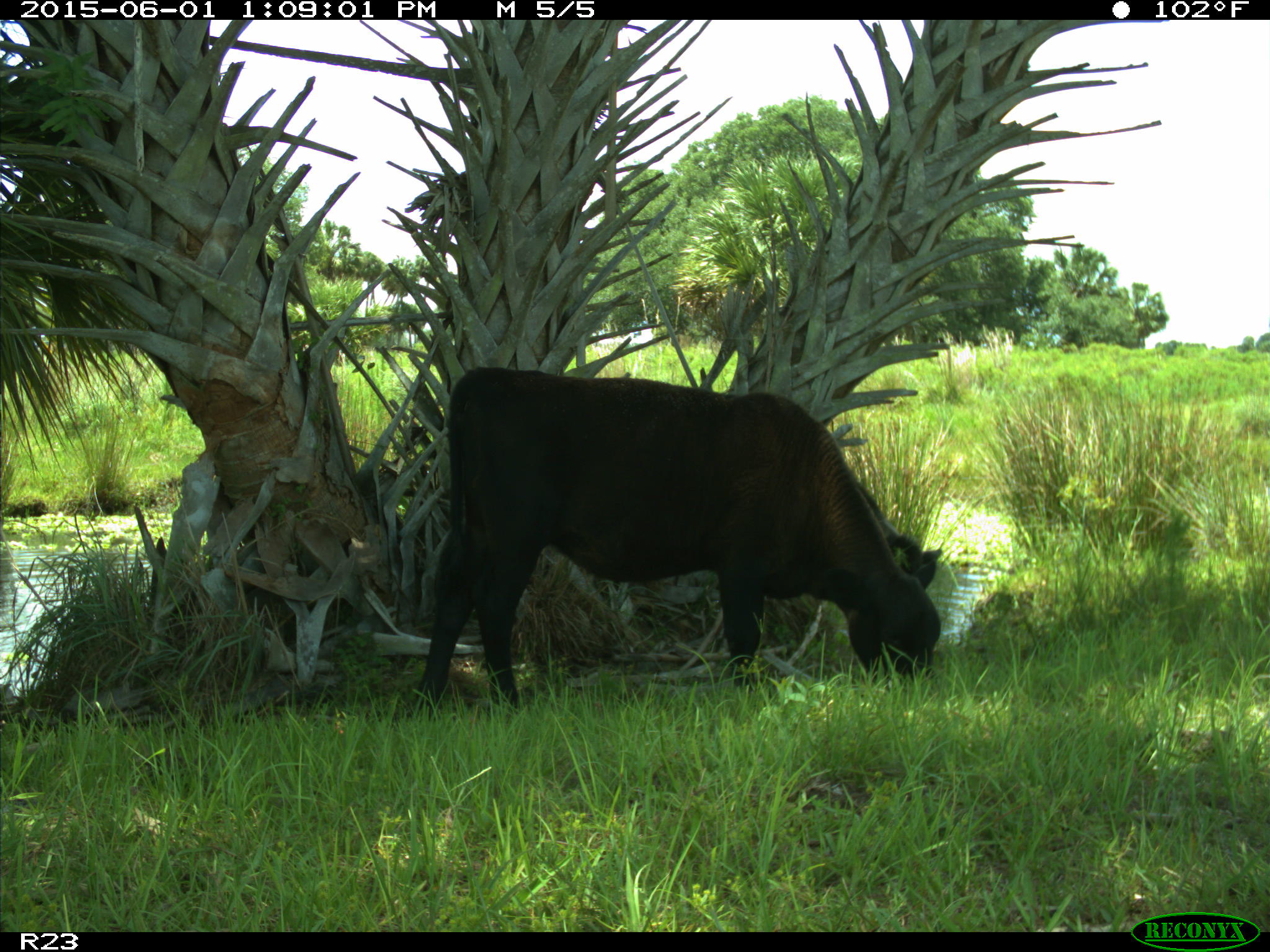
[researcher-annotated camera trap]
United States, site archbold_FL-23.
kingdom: Animalia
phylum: Chordata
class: Mammalia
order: Artiodactyla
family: Bovidae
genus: Bos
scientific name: Bos taurus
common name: domestic cow